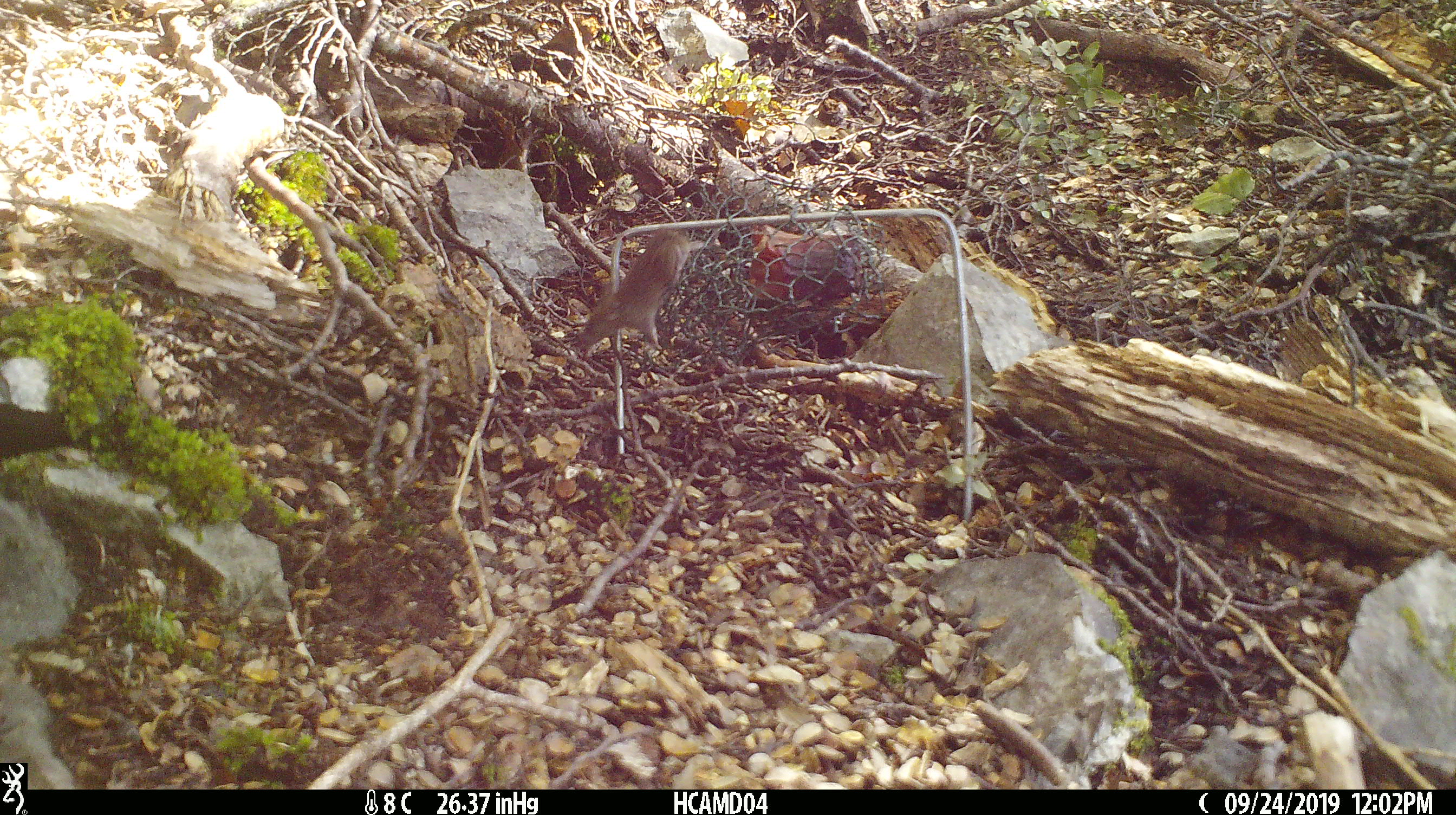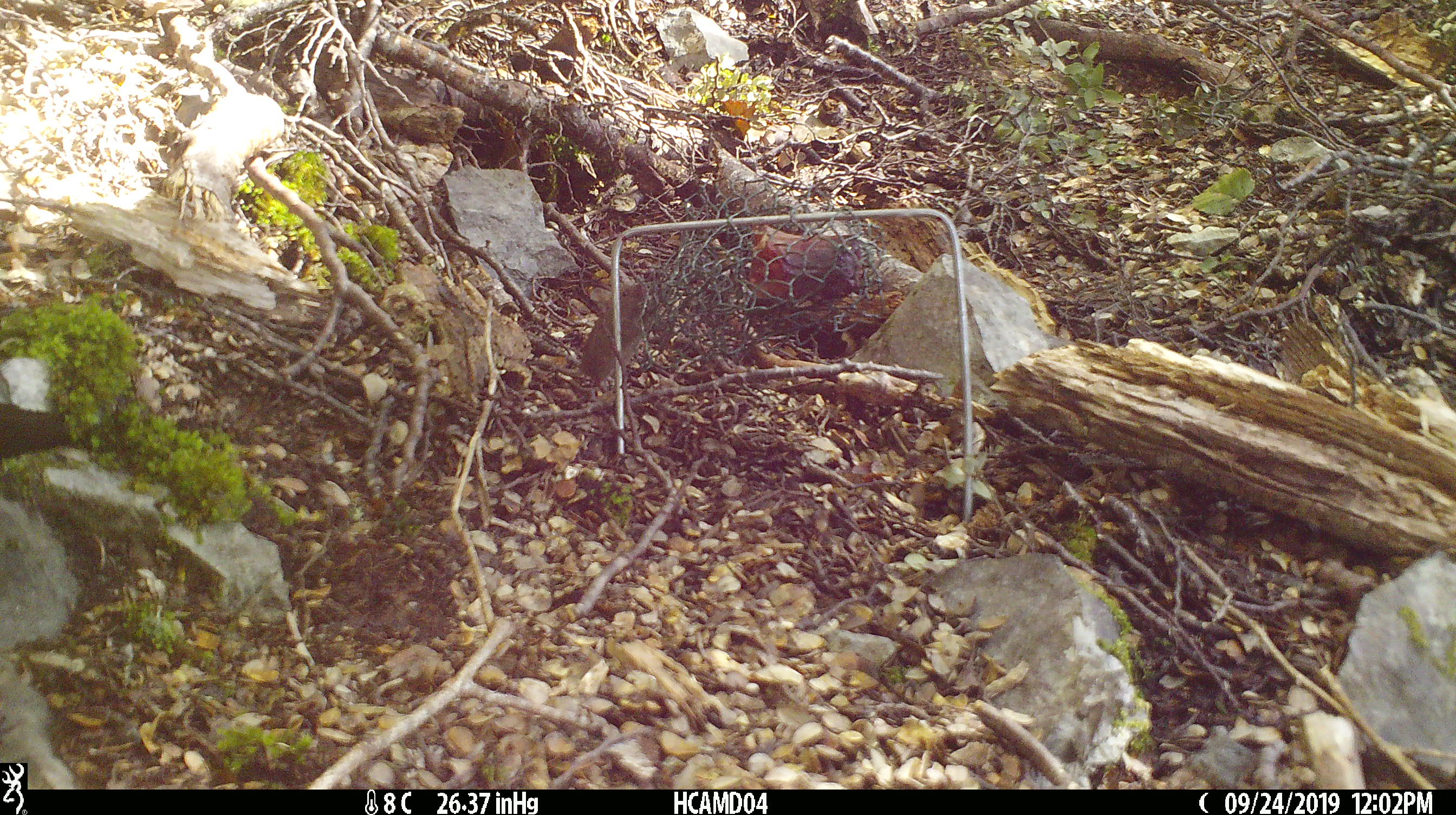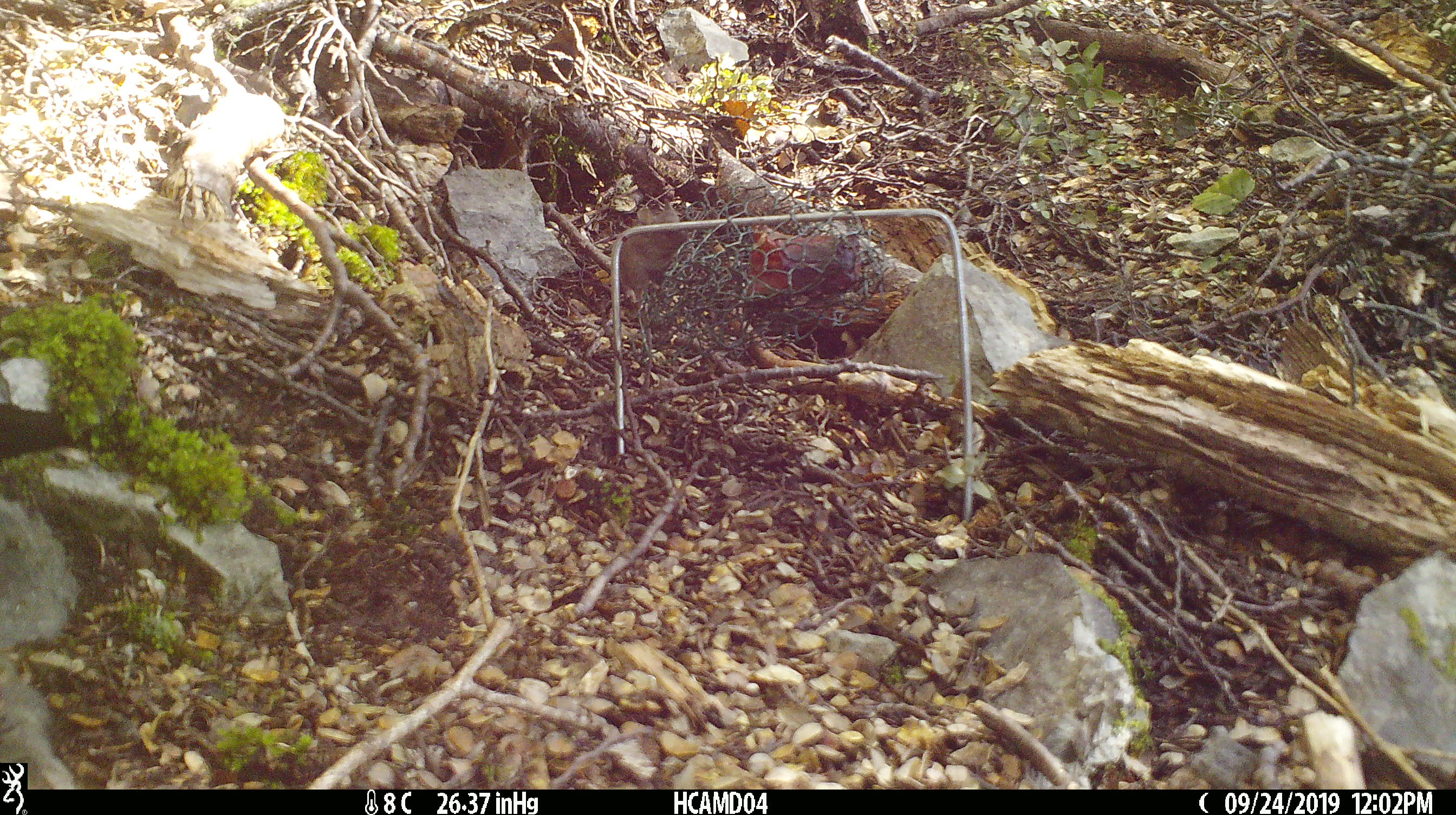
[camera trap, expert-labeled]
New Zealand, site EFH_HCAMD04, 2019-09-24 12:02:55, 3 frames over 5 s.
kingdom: Animalia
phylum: Chordata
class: Mammalia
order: Rodentia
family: Muridae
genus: Mus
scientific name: Mus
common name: mouse